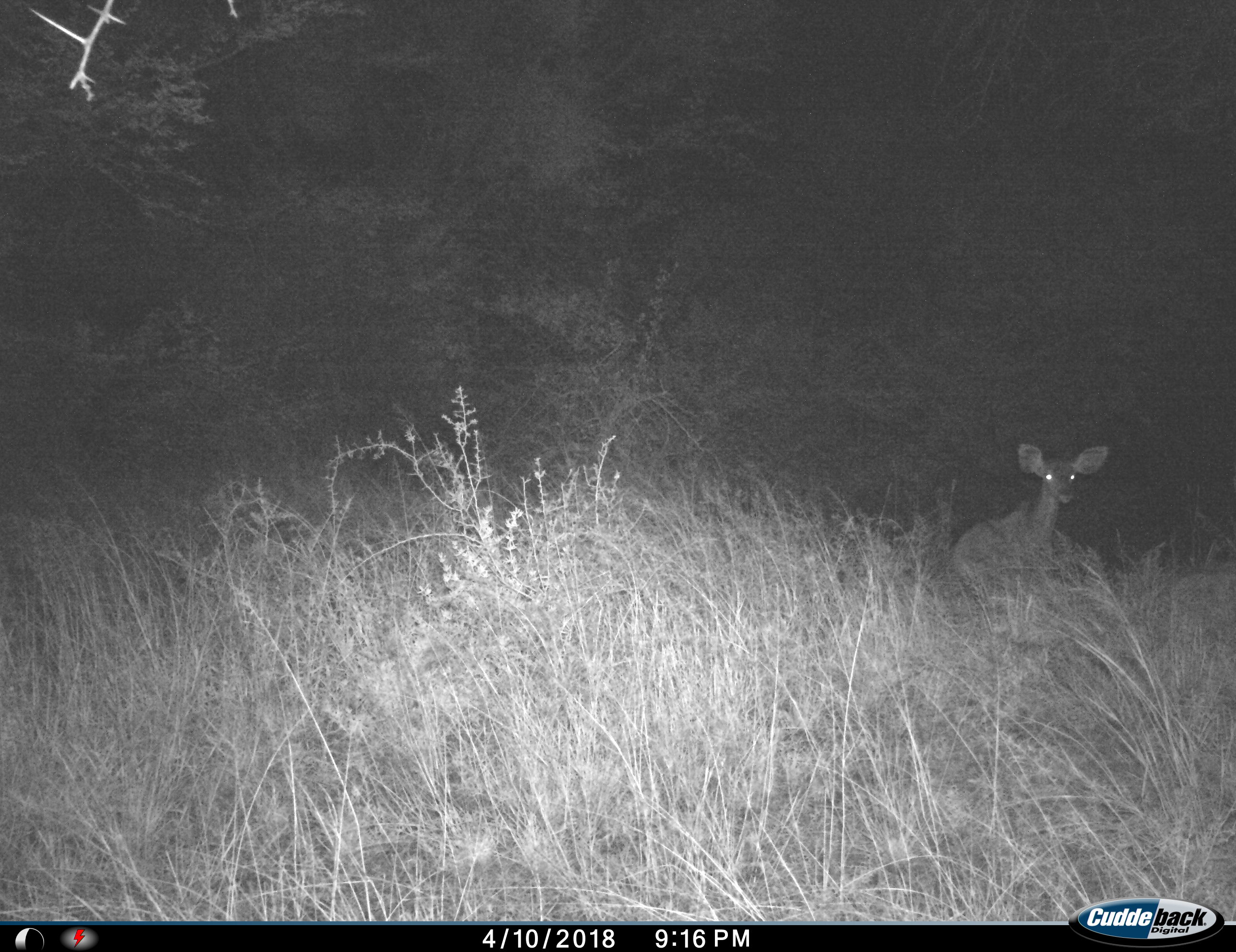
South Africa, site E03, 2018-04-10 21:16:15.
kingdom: Animalia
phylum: Chordata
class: Mammalia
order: Artiodactyla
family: Bovidae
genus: Raphicerus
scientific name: Raphicerus campestris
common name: steenbok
Steenbok (Raphicerus campestris), count 1. Behavior (volunteer vote fractions): standing 50%, resting 50%, moving 0%, interacting 0%. Young present (vote fraction): 0%. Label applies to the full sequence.